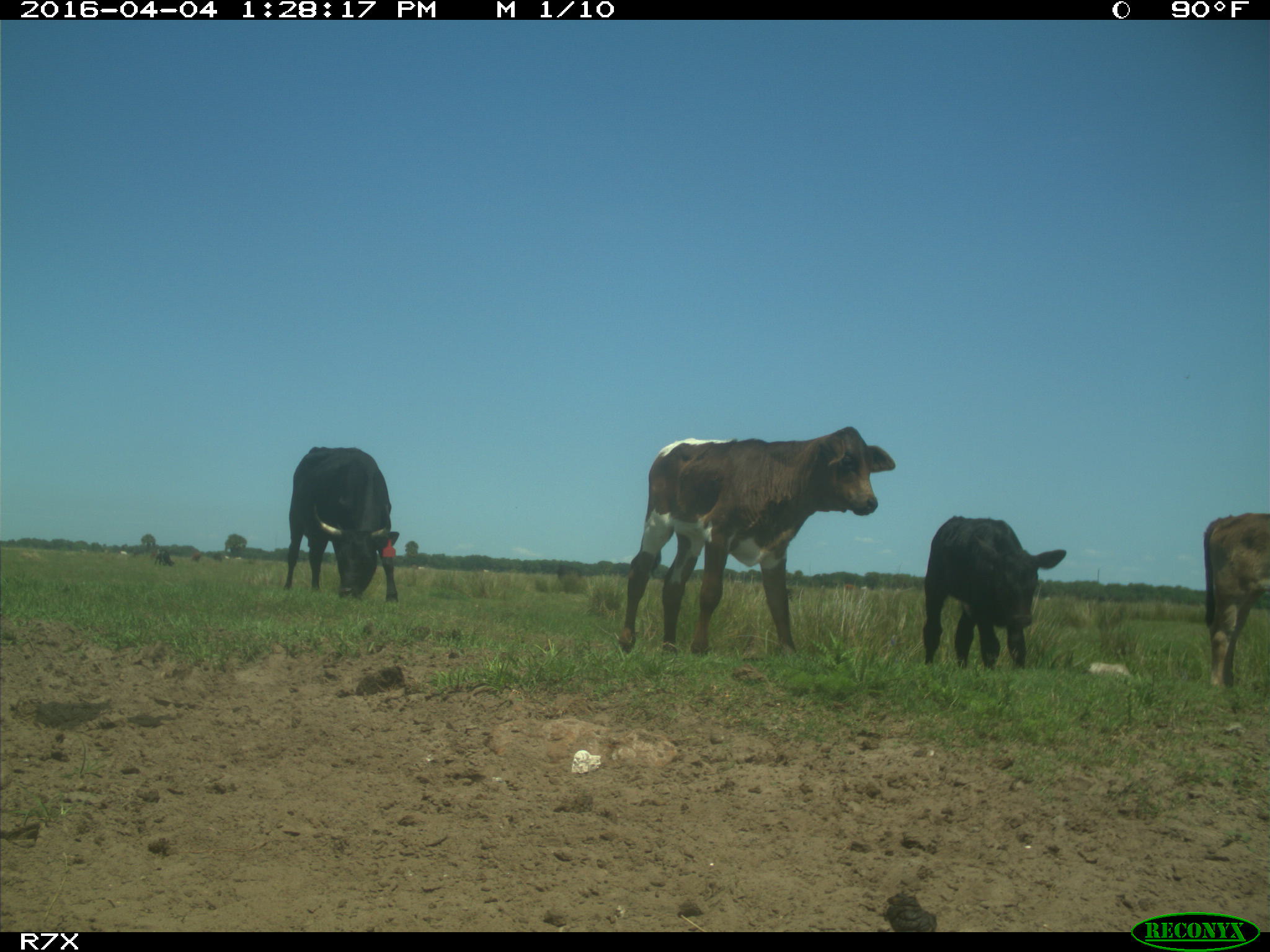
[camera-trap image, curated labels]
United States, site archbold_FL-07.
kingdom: Animalia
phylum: Chordata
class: Mammalia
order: Artiodactyla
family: Bovidae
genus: Bos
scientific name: Bos taurus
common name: domestic cow